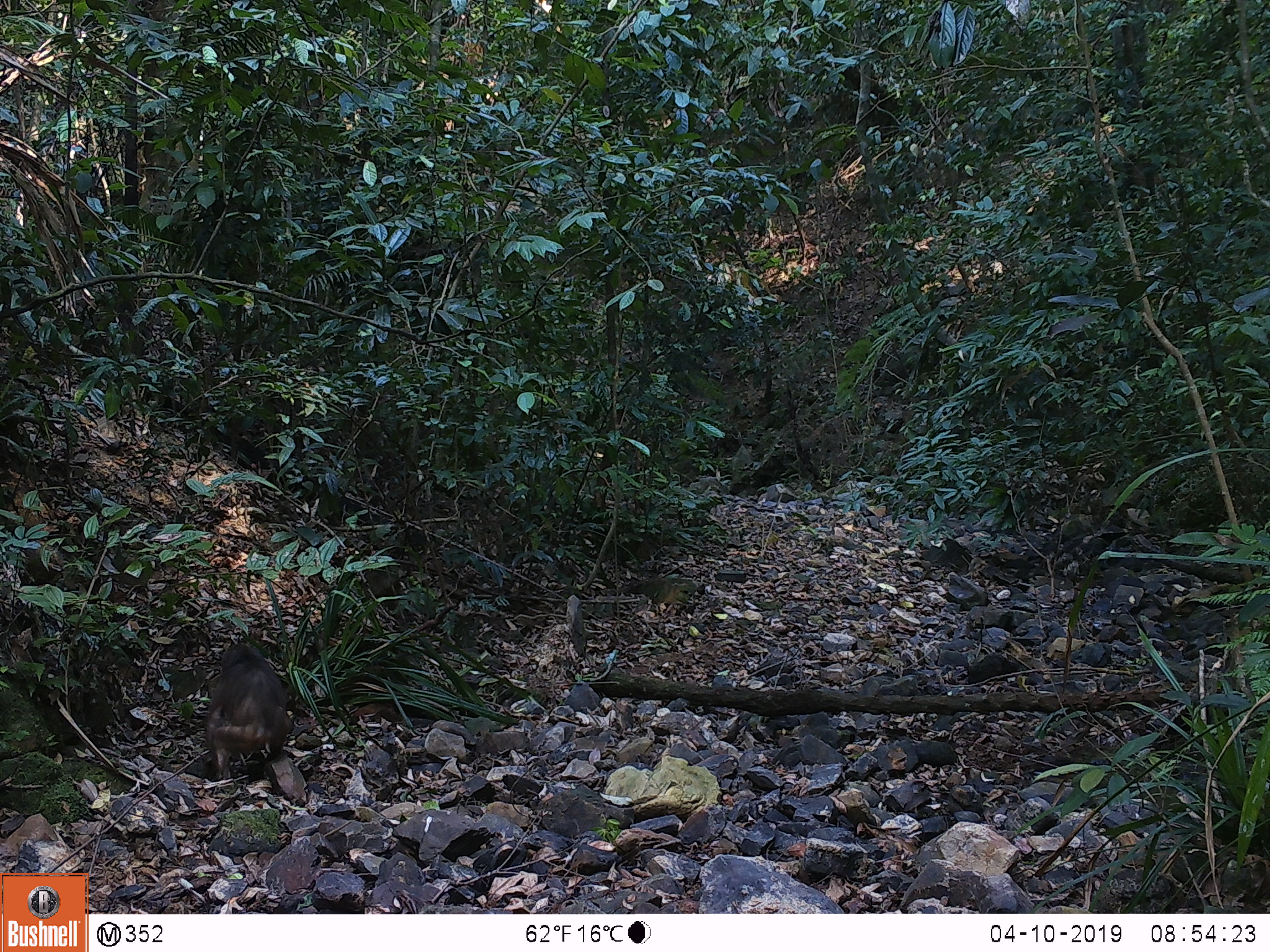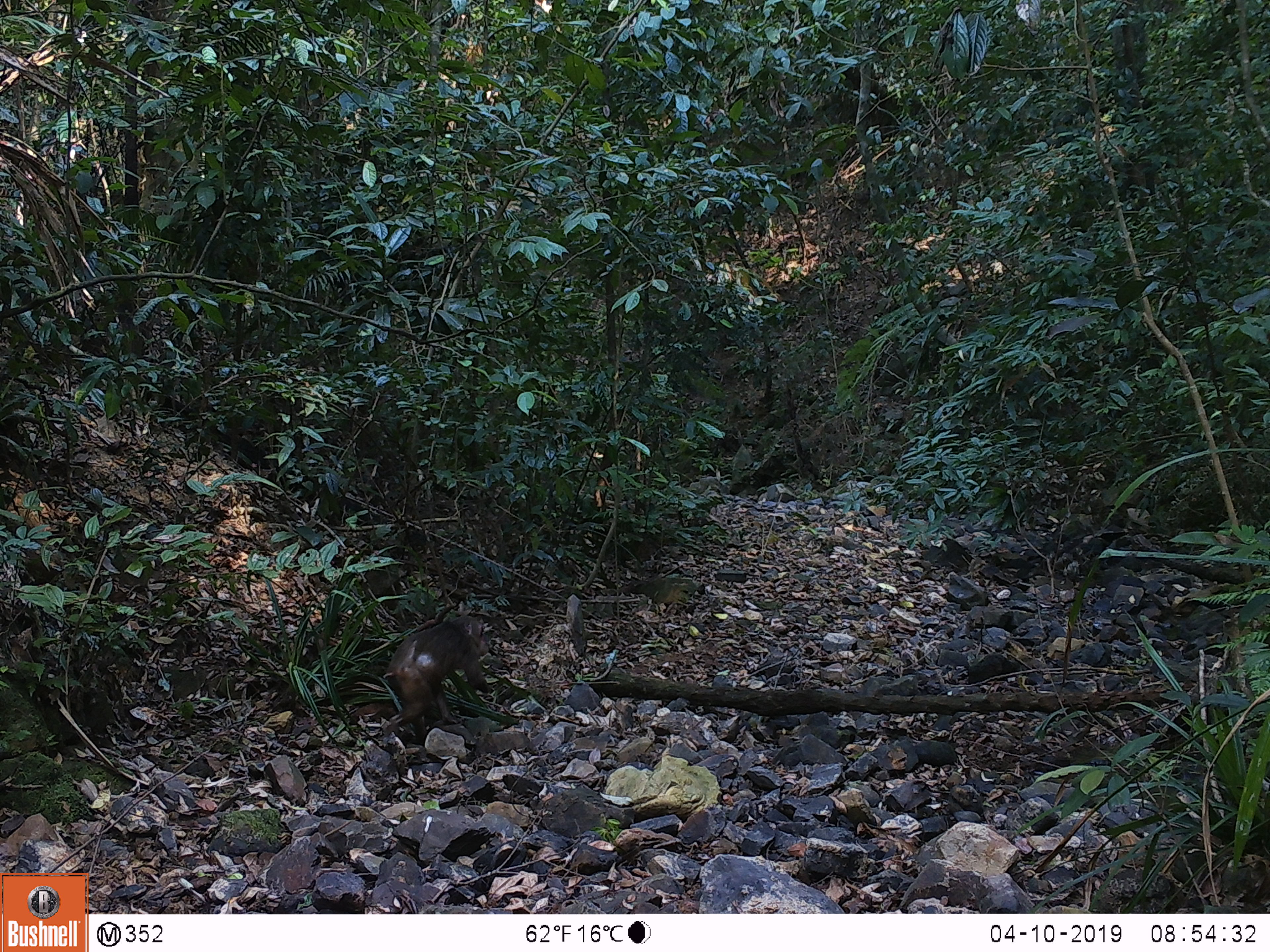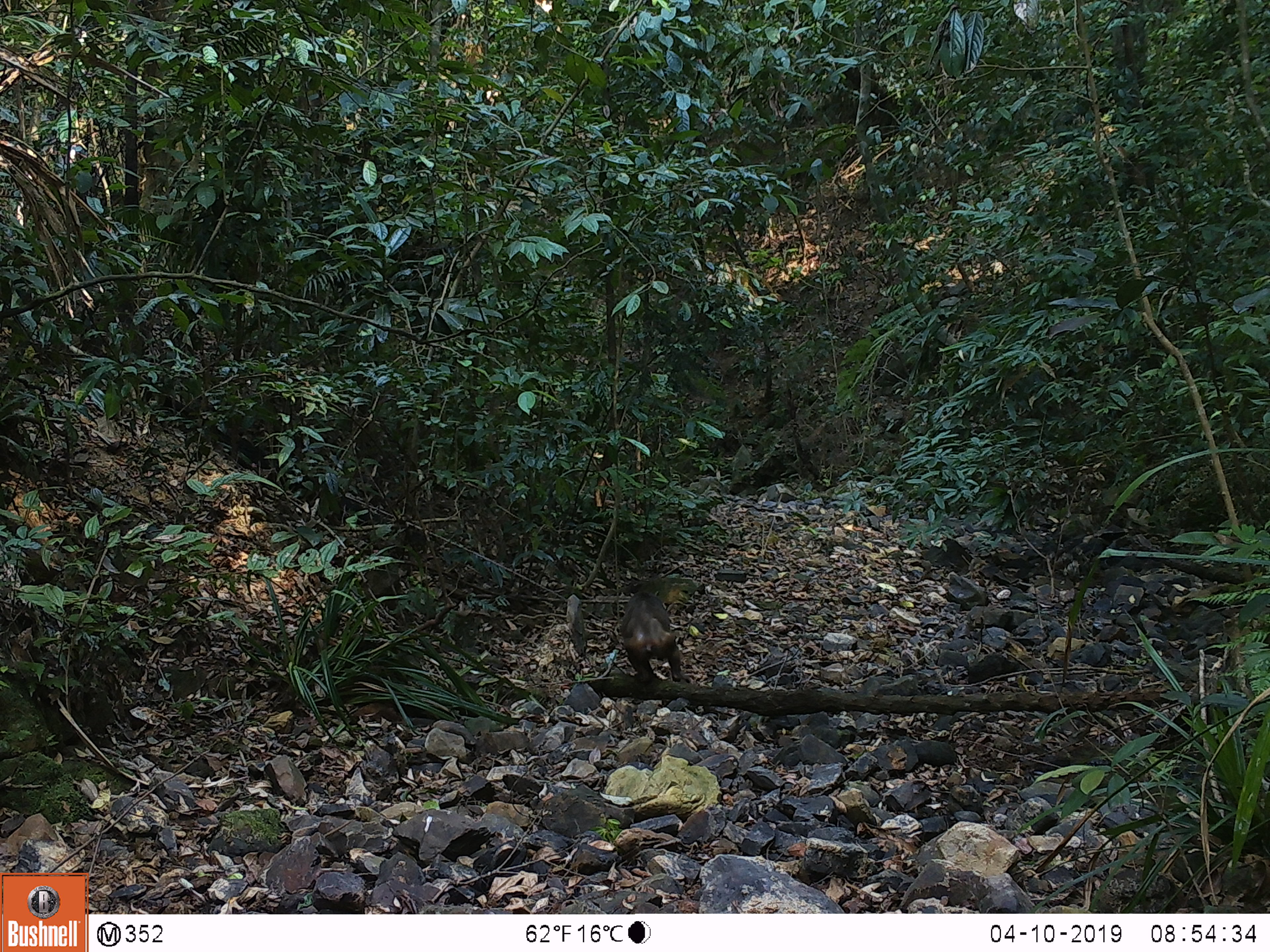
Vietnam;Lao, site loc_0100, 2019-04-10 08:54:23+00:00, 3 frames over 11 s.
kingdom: Animalia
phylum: Chordata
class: Mammalia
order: Primates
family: Cercopithecidae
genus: Macaca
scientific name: Macaca arctoides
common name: stump-tailed macaque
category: stump tailed macaque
Stump tailed macaque (stump-tailed macaque) (Macaca arctoides). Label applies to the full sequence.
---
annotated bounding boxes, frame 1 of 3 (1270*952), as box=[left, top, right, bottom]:
stump tailed macaque: box=[205, 642, 294, 782]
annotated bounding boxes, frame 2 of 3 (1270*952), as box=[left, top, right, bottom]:
stump tailed macaque: box=[382, 614, 491, 742]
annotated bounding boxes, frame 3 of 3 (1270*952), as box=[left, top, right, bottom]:
stump tailed macaque: box=[621, 591, 690, 683]